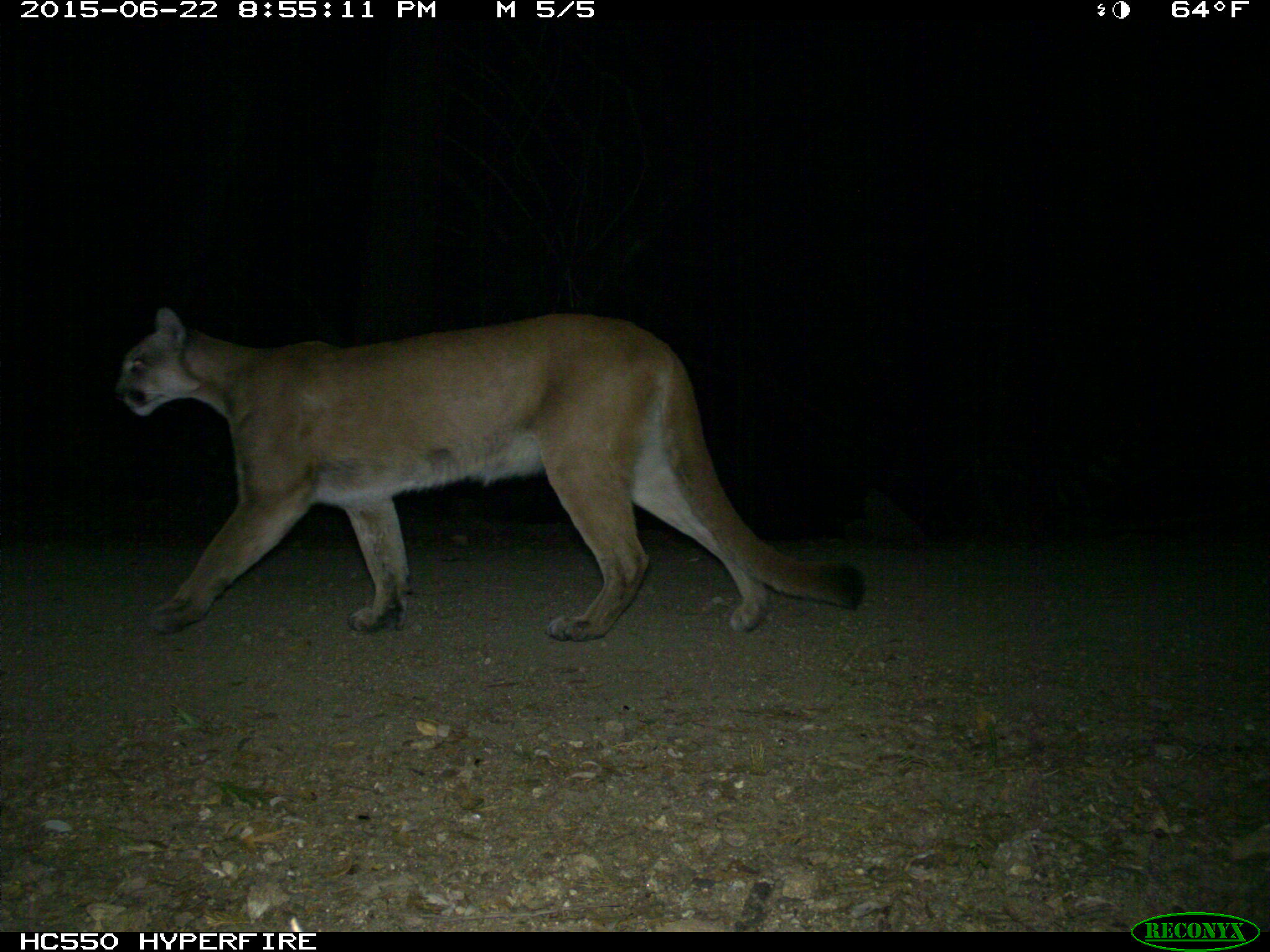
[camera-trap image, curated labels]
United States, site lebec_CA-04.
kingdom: Animalia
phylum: Chordata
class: Mammalia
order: Carnivora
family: Felidae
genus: Puma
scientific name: Puma concolor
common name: mountain lion